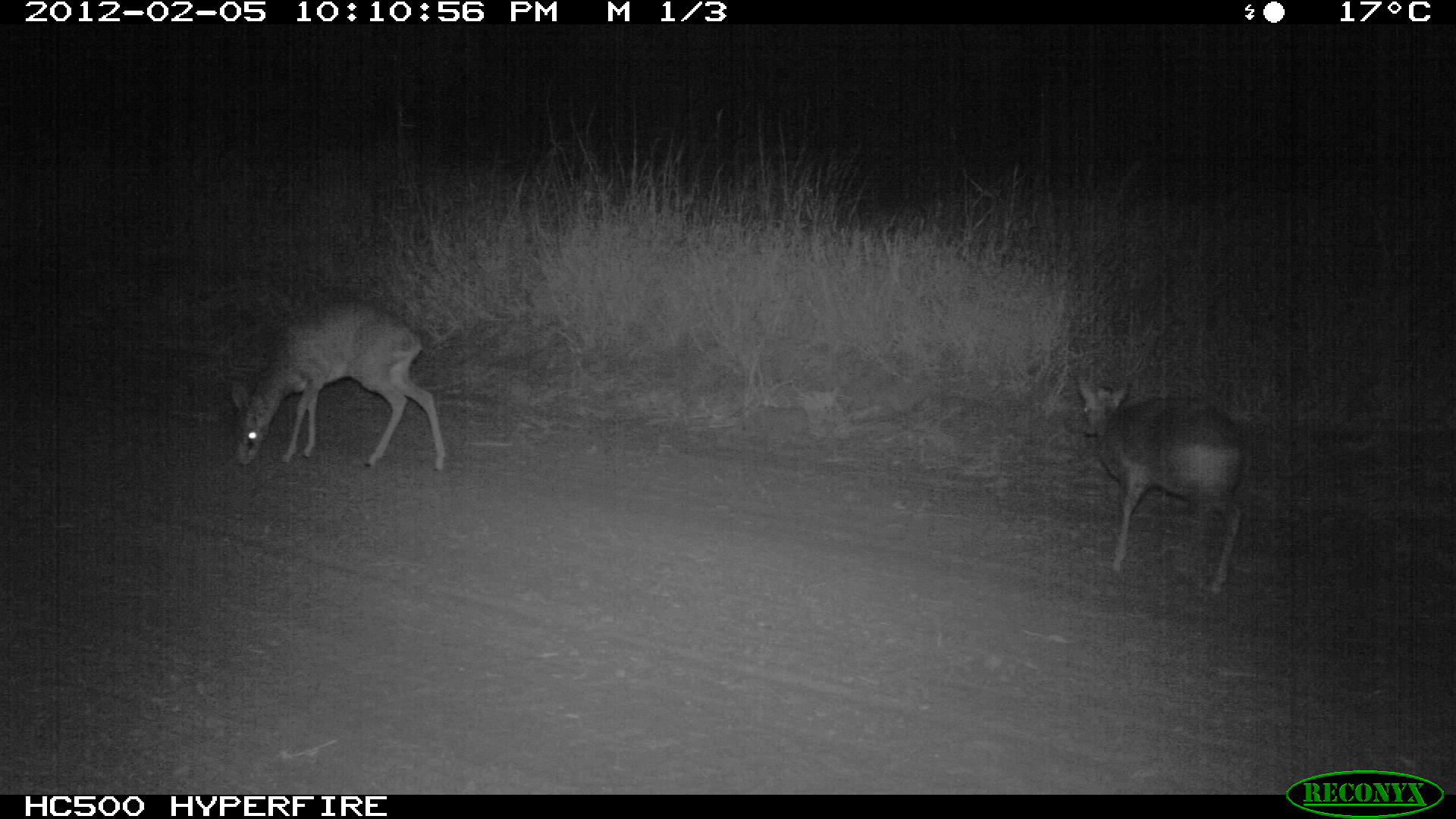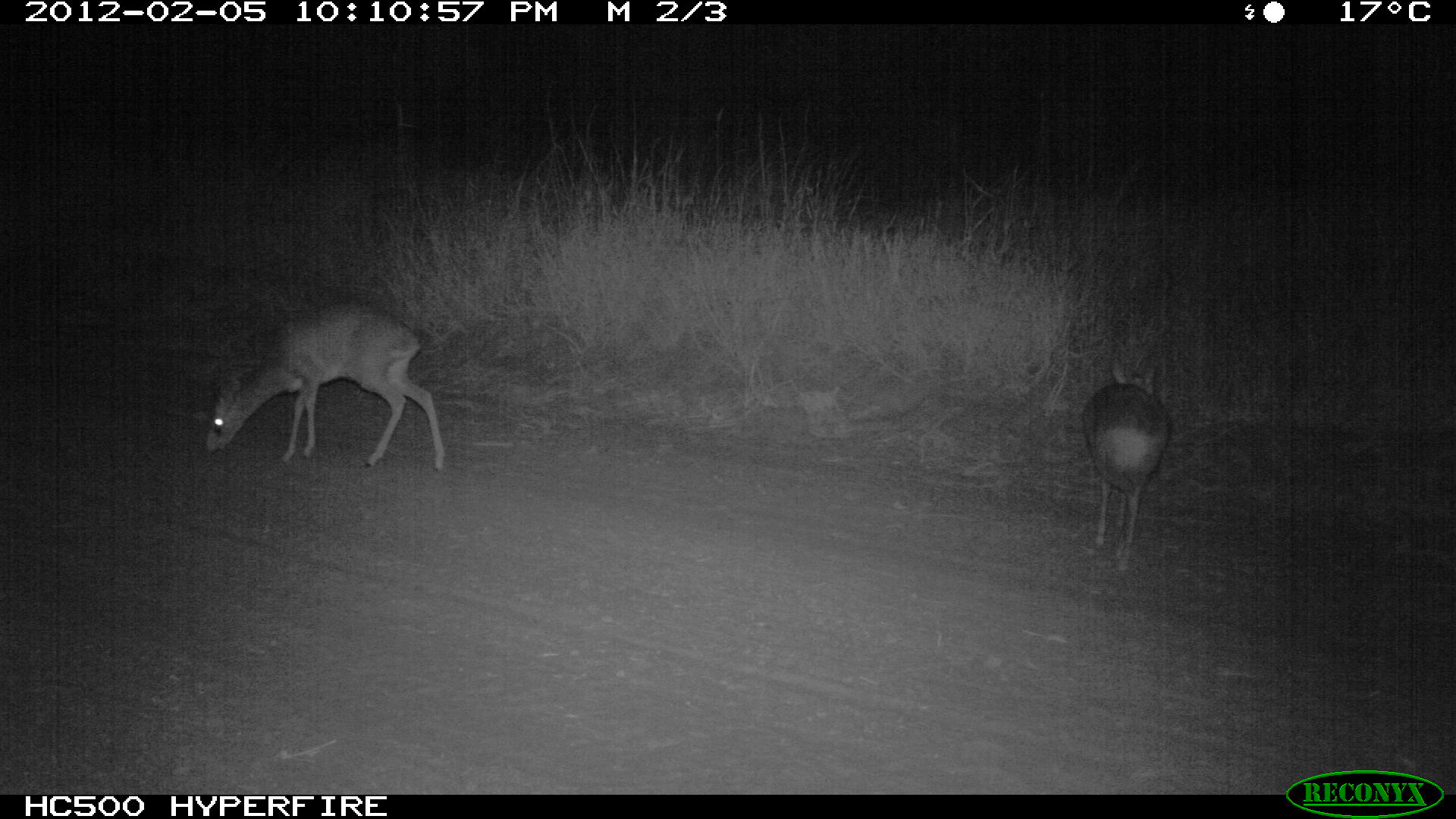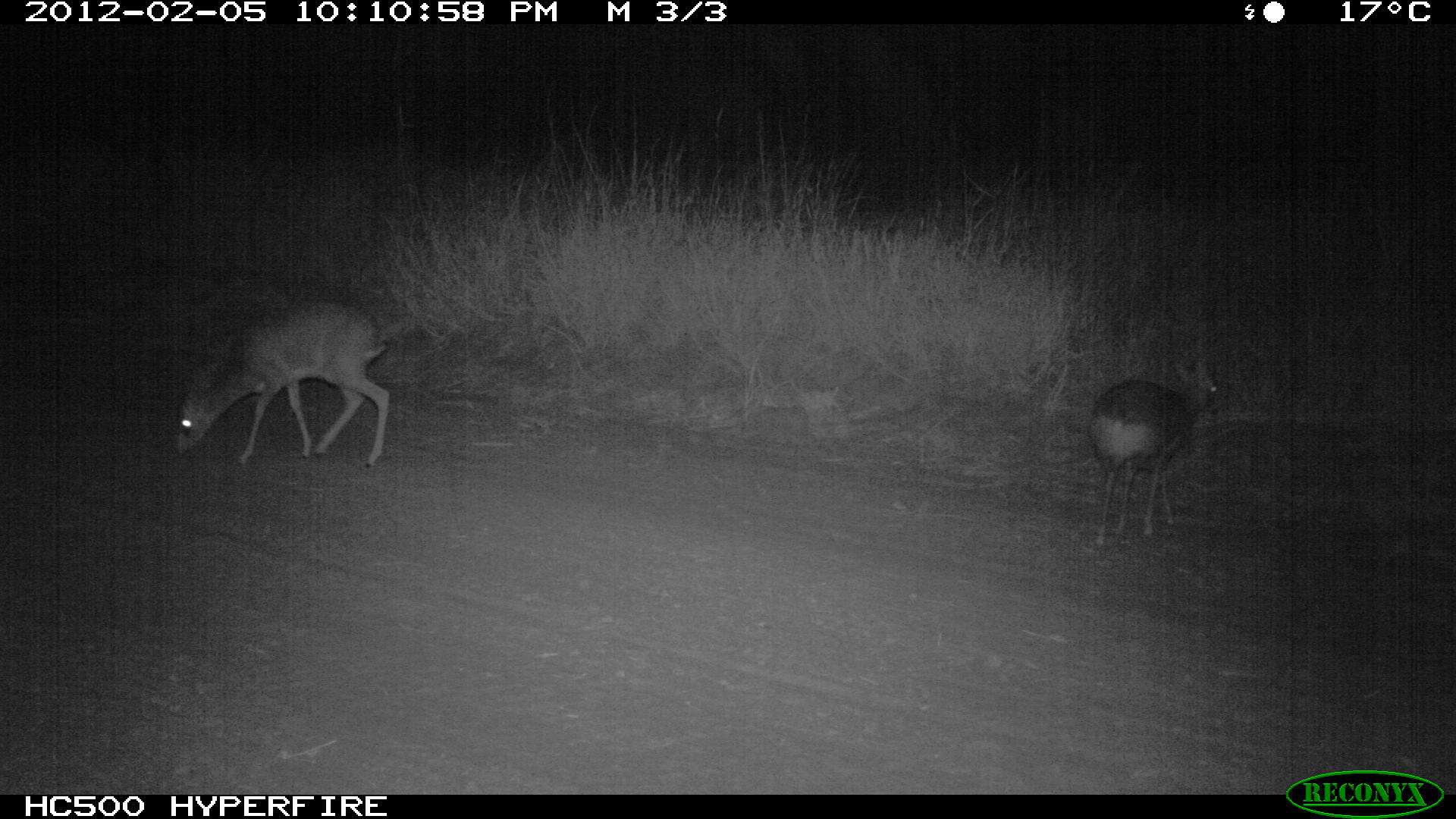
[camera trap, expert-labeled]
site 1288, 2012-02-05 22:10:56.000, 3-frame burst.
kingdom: Animalia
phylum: Chordata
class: Mammalia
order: Artiodactyla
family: Bovidae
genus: Madoqua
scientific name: Madoqua guentheri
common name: günther's dik-dik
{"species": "Madoqua guentheri (günther's dik-dik)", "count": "2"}